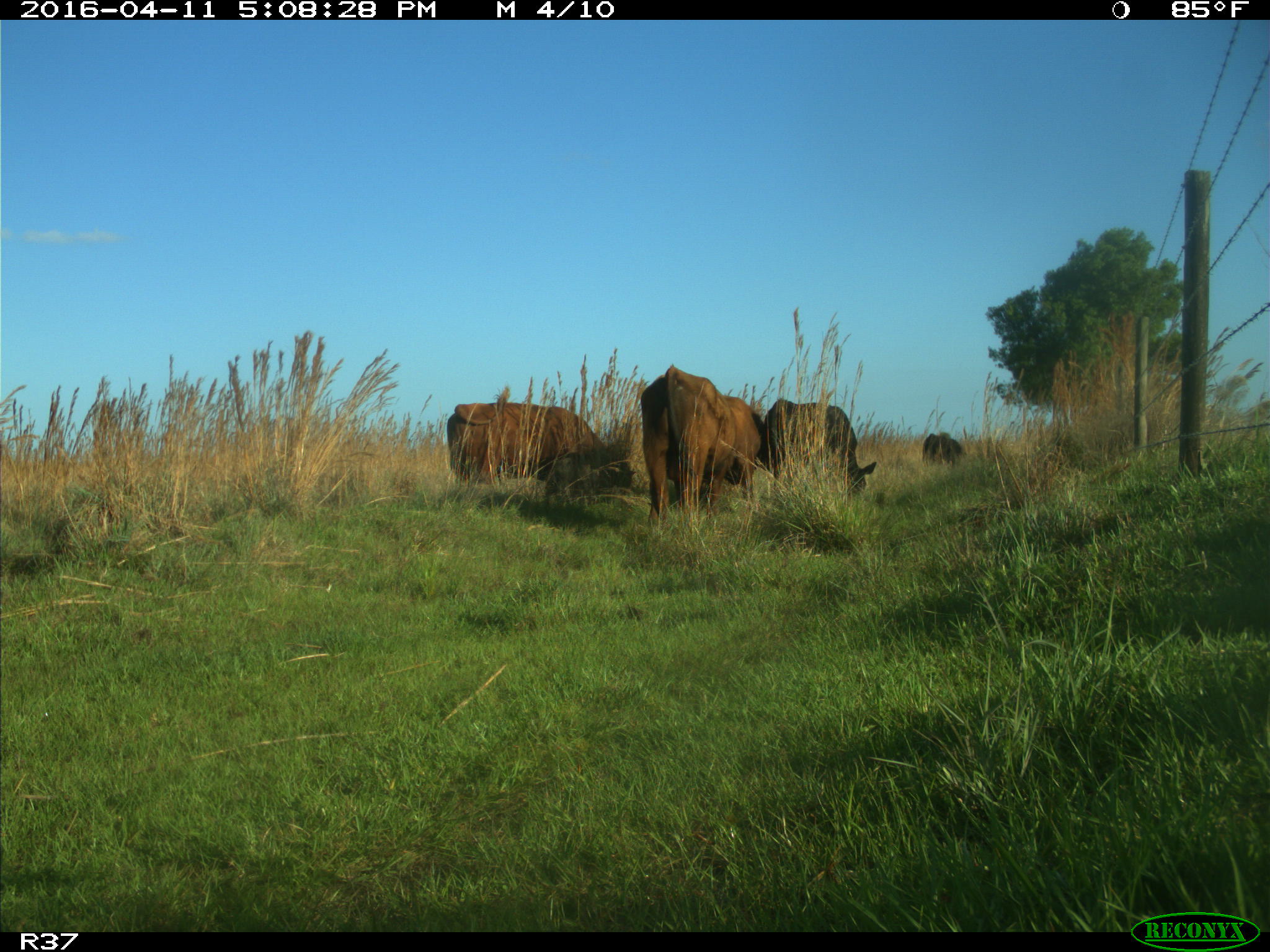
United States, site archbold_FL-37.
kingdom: Animalia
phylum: Chordata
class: Mammalia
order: Artiodactyla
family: Bovidae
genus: Bos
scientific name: Bos taurus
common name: domestic cow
Bos taurus (domestic cow).